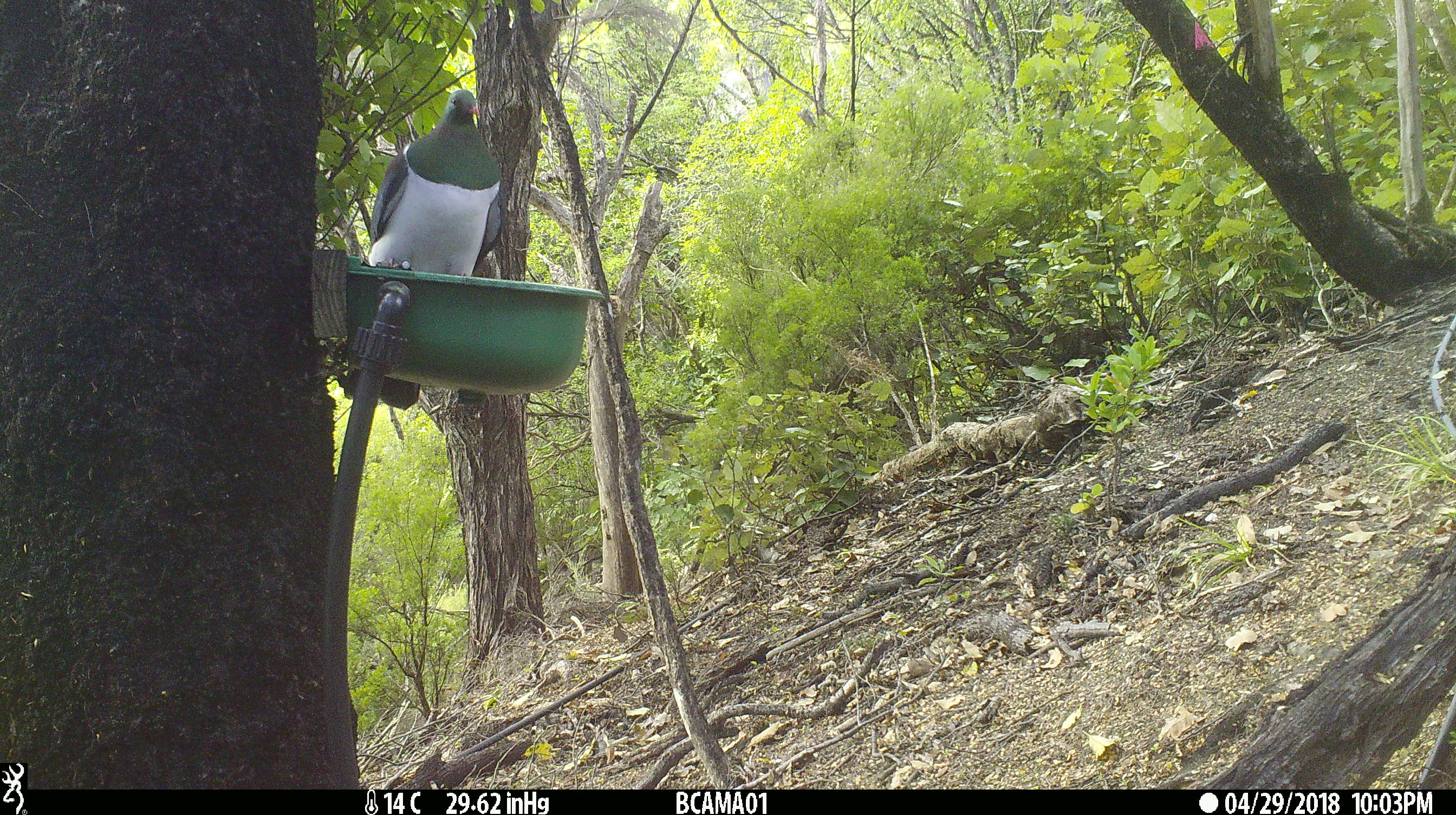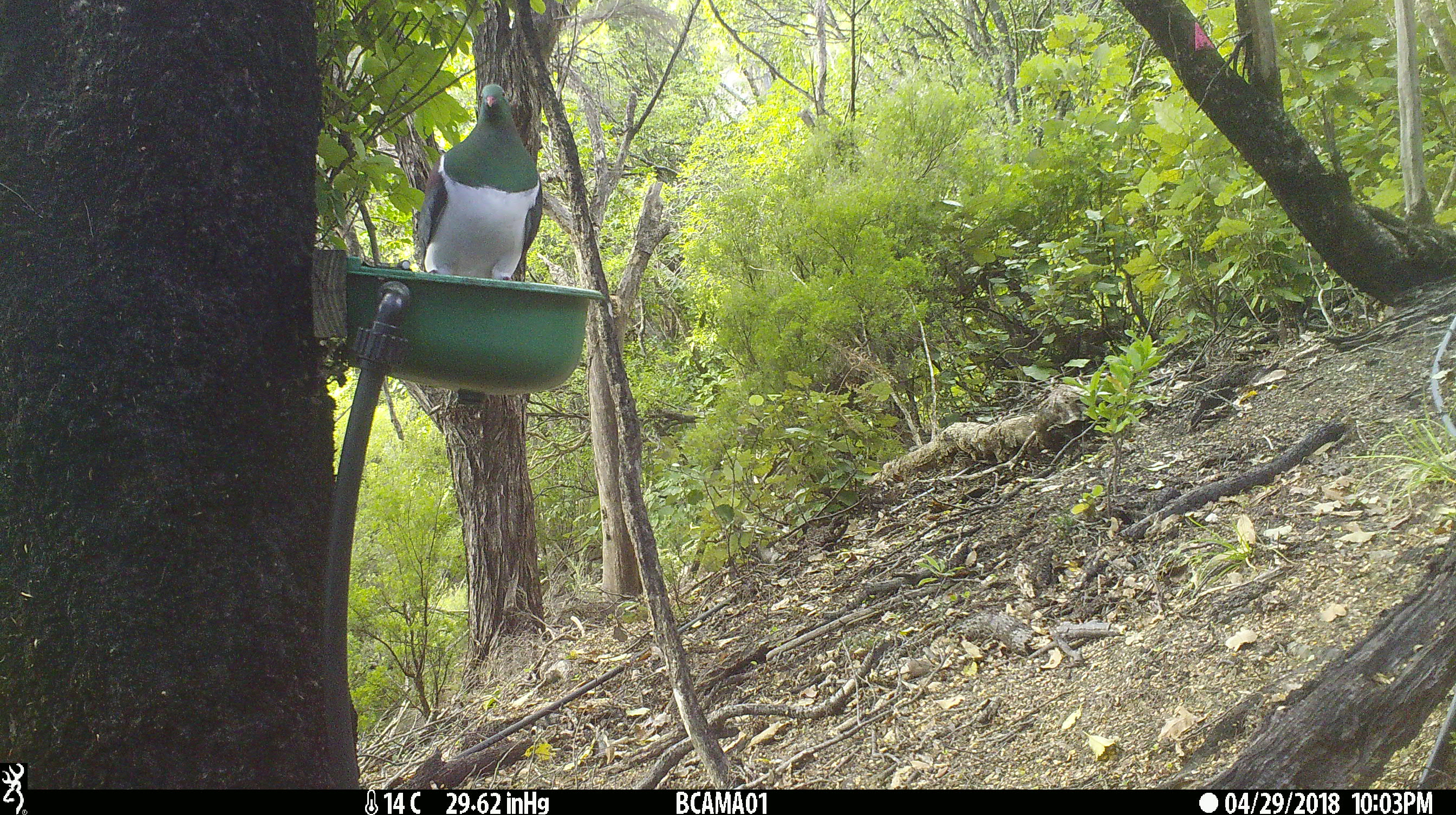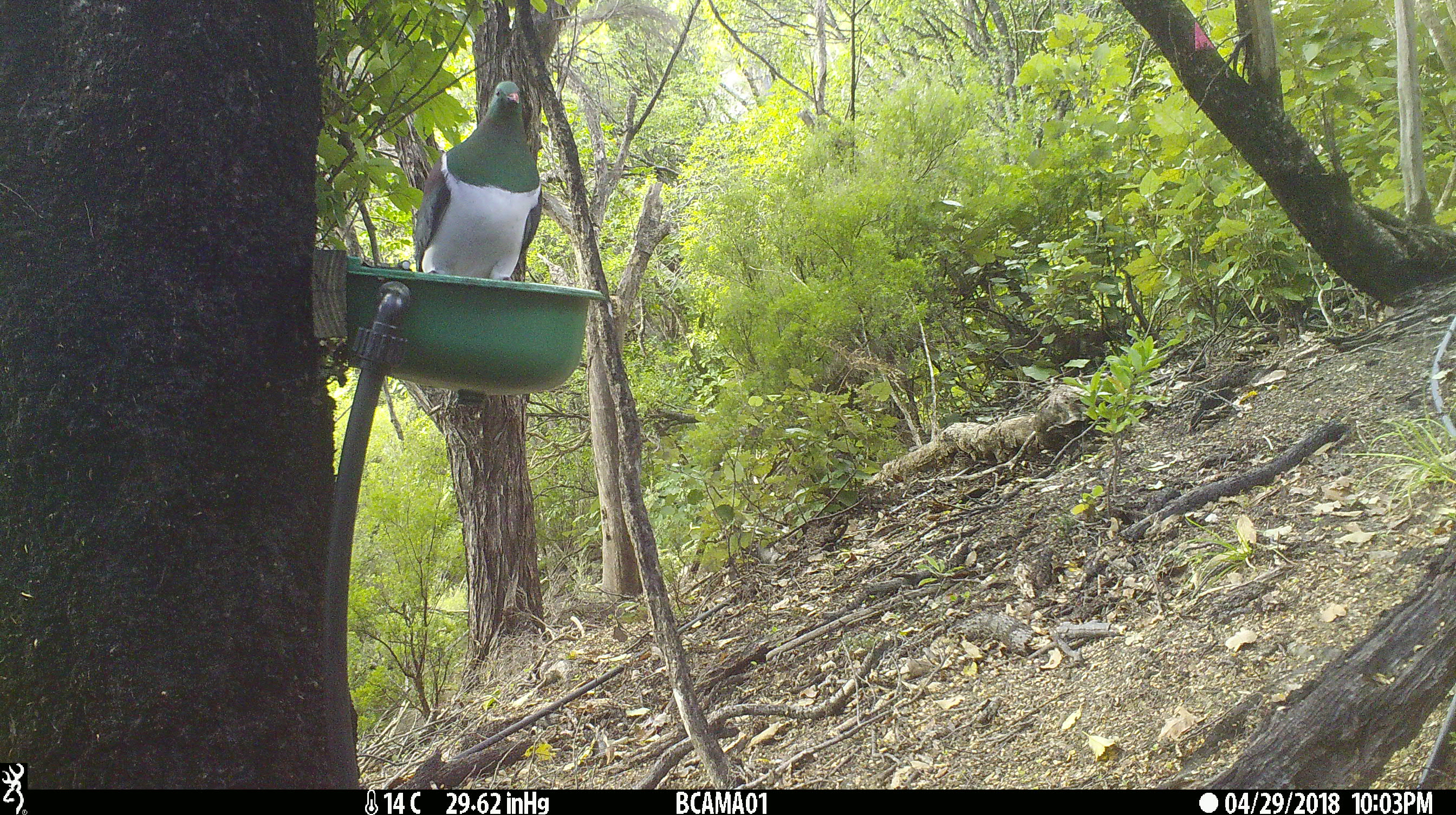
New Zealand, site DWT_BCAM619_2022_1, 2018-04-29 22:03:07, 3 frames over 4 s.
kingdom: Animalia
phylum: Chordata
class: Aves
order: Columbiformes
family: Columbidae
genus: Hemiphaga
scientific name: Hemiphaga novaeseelandiae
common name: new zealand pigeon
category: kereru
Kereru (new zealand pigeon) (Hemiphaga novaeseelandiae).